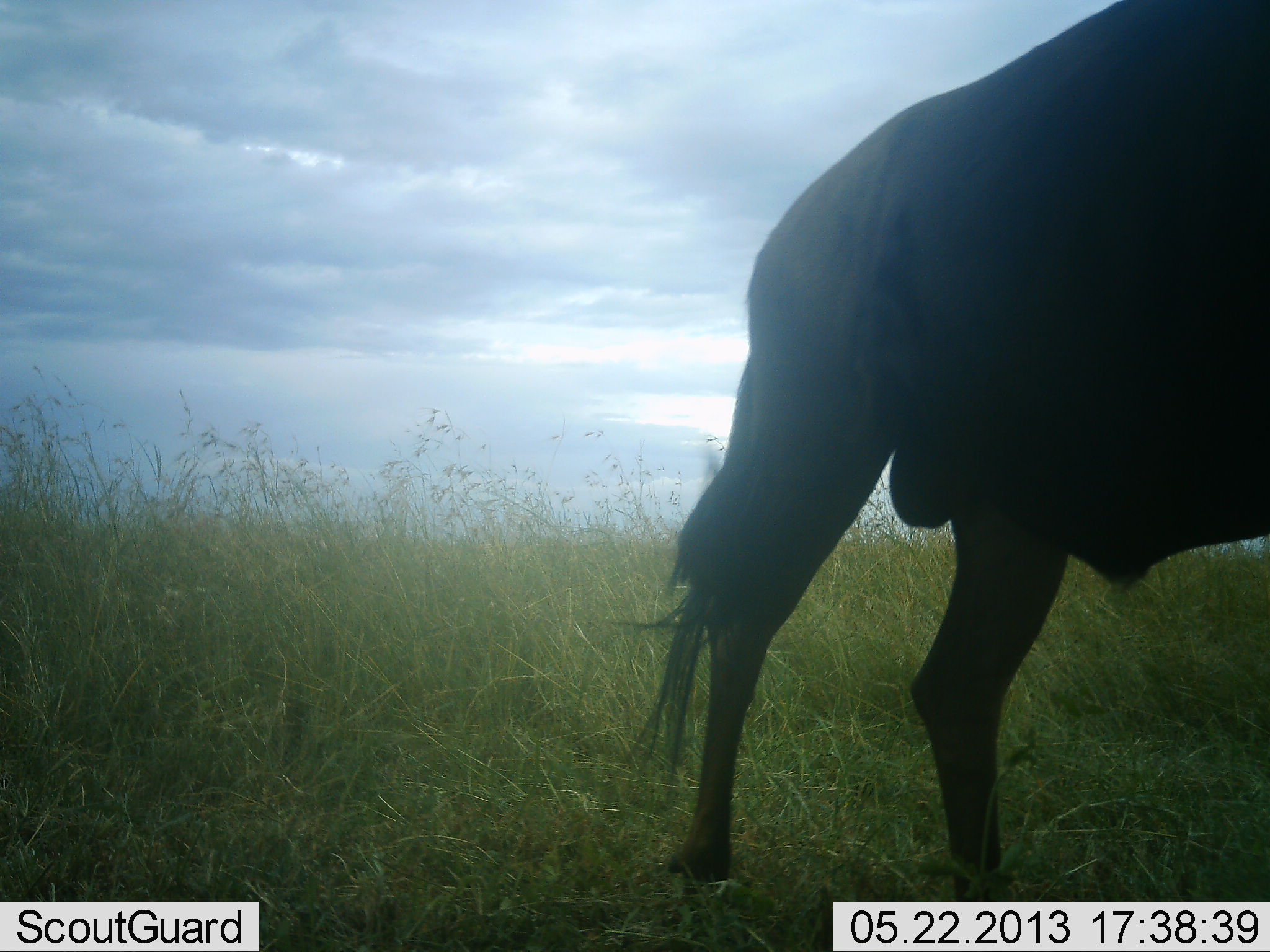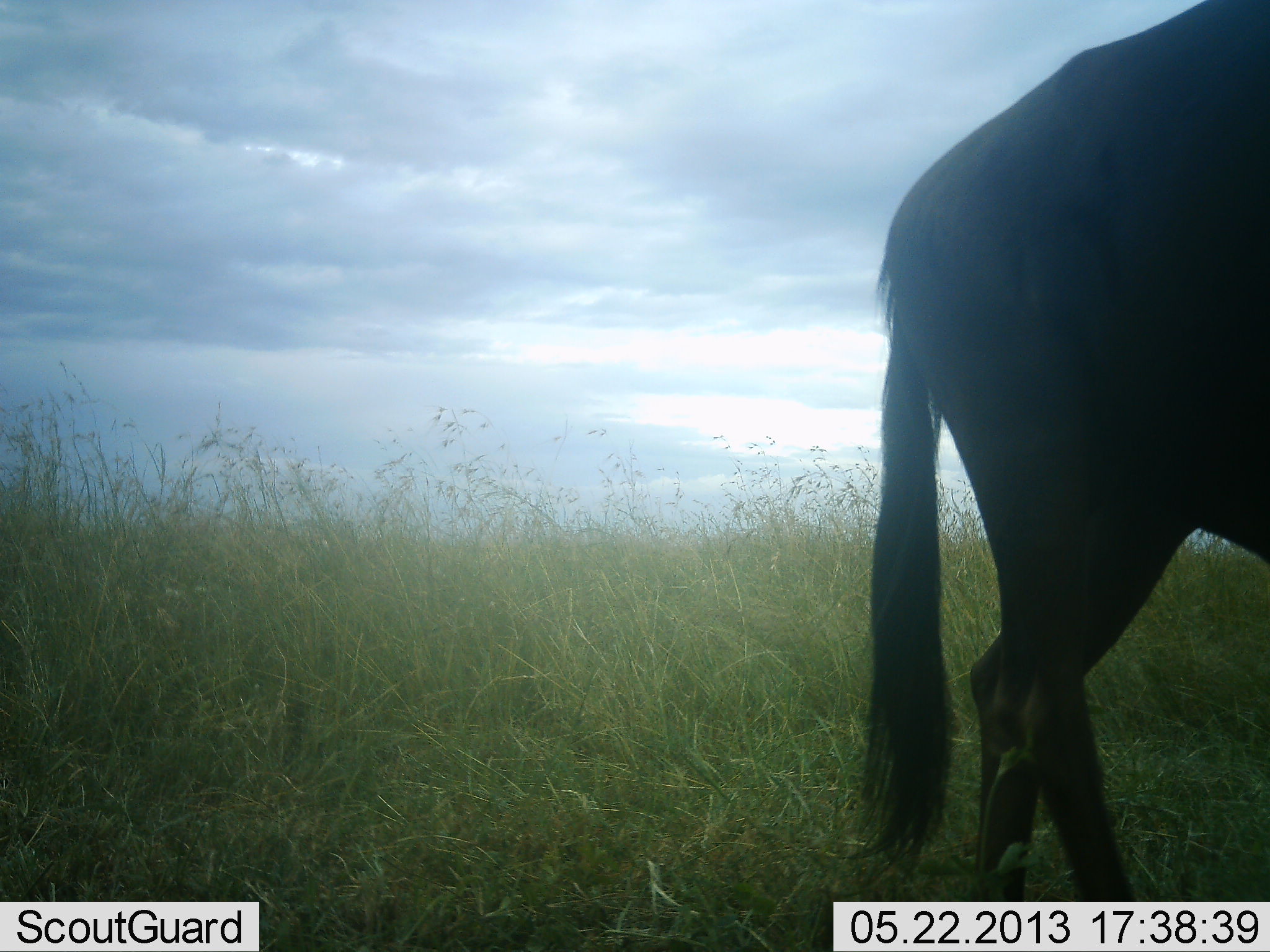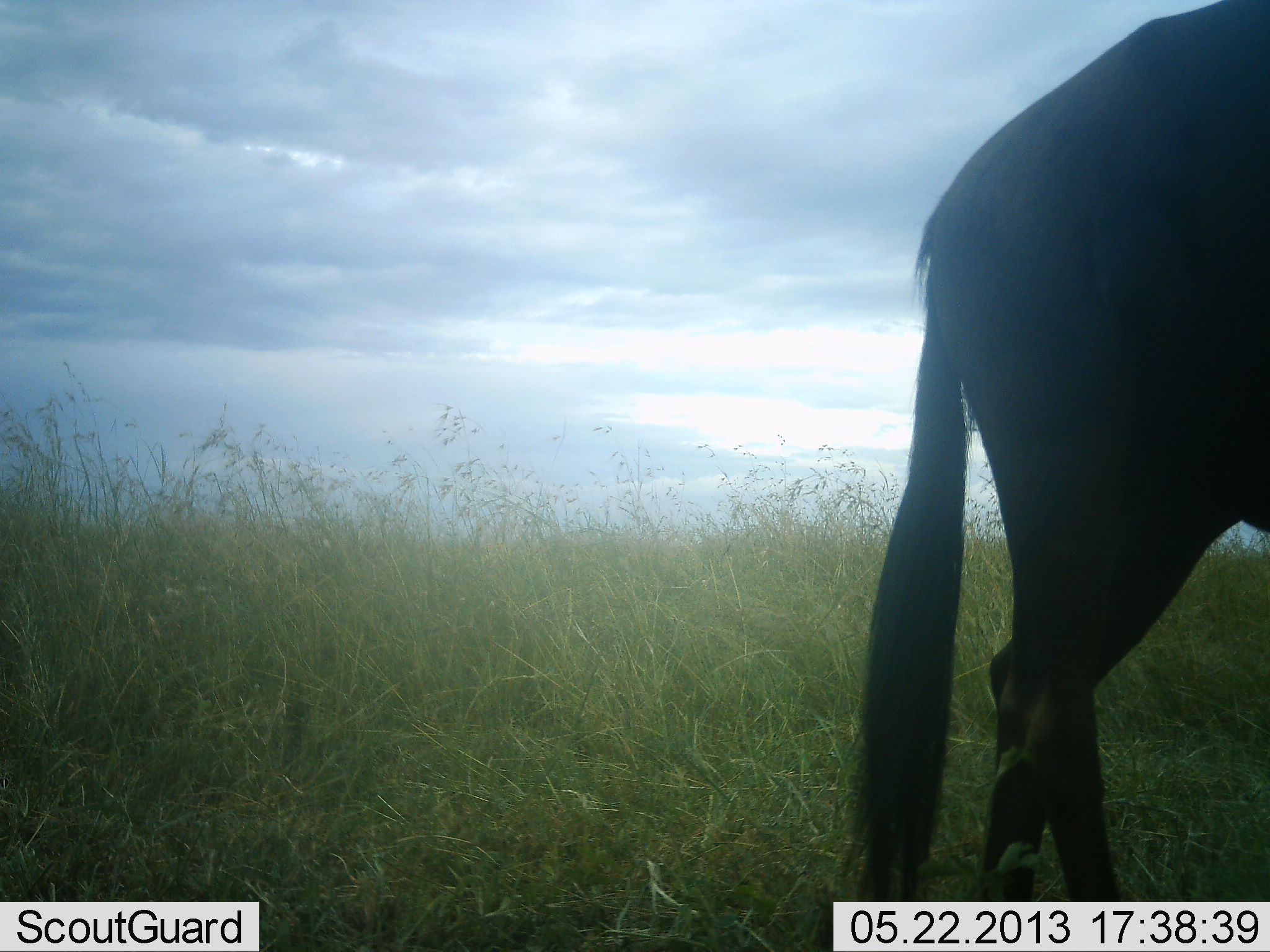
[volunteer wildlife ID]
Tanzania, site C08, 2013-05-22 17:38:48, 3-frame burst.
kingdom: Animalia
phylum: Chordata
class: Mammalia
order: Artiodactyla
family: Bovidae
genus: Connochaetes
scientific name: Connochaetes taurinus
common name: blue wildebeest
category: wildebeest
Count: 1.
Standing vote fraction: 22%.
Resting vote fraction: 0%.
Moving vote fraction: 78%.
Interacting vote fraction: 0%.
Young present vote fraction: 0%.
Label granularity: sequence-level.